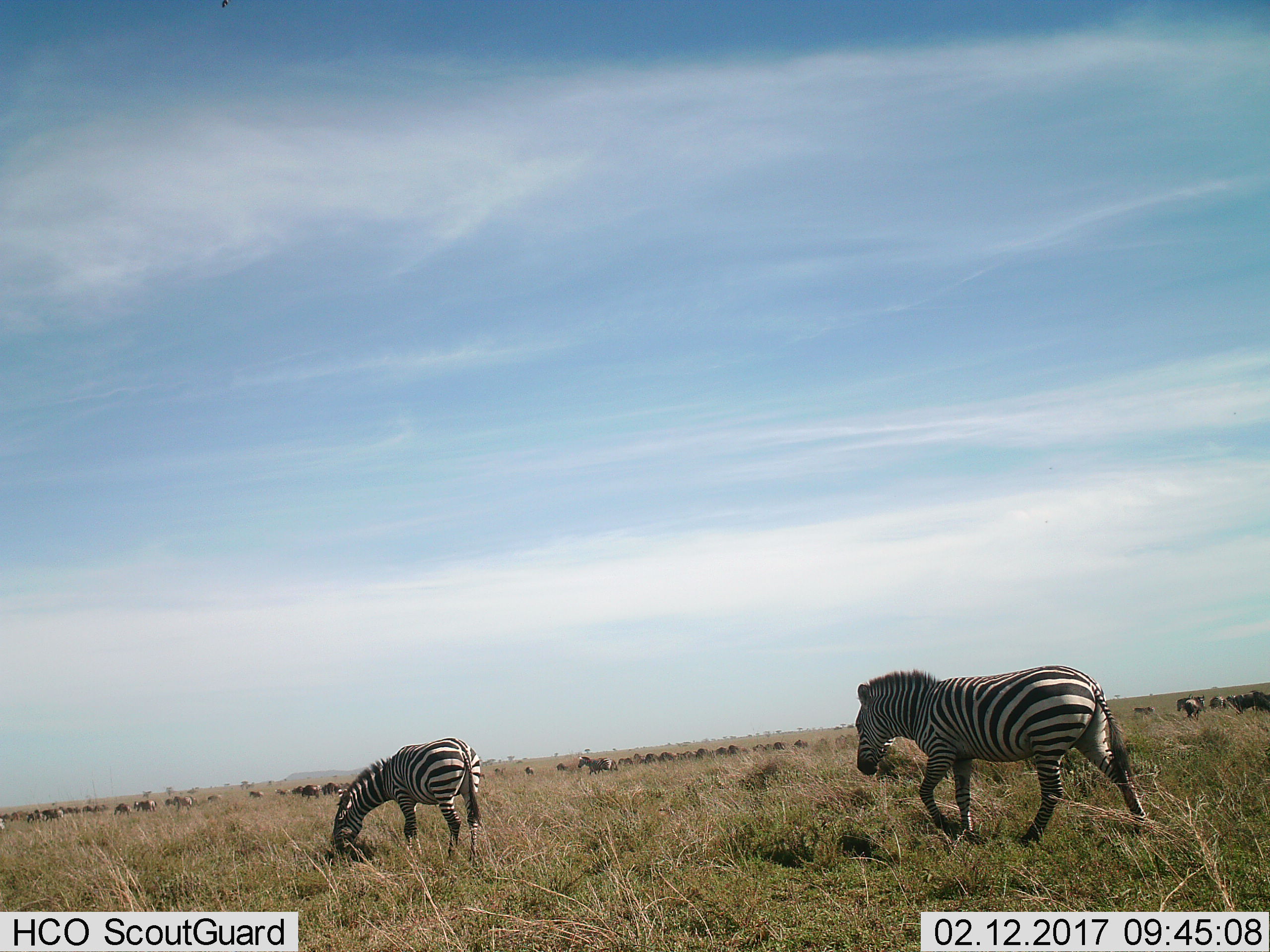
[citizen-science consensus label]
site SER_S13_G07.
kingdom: Animalia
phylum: Chordata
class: Mammalia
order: Perissodactyla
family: Equidae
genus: Equus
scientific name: Equus quagga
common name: plains zebra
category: zebraplains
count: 3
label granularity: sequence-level